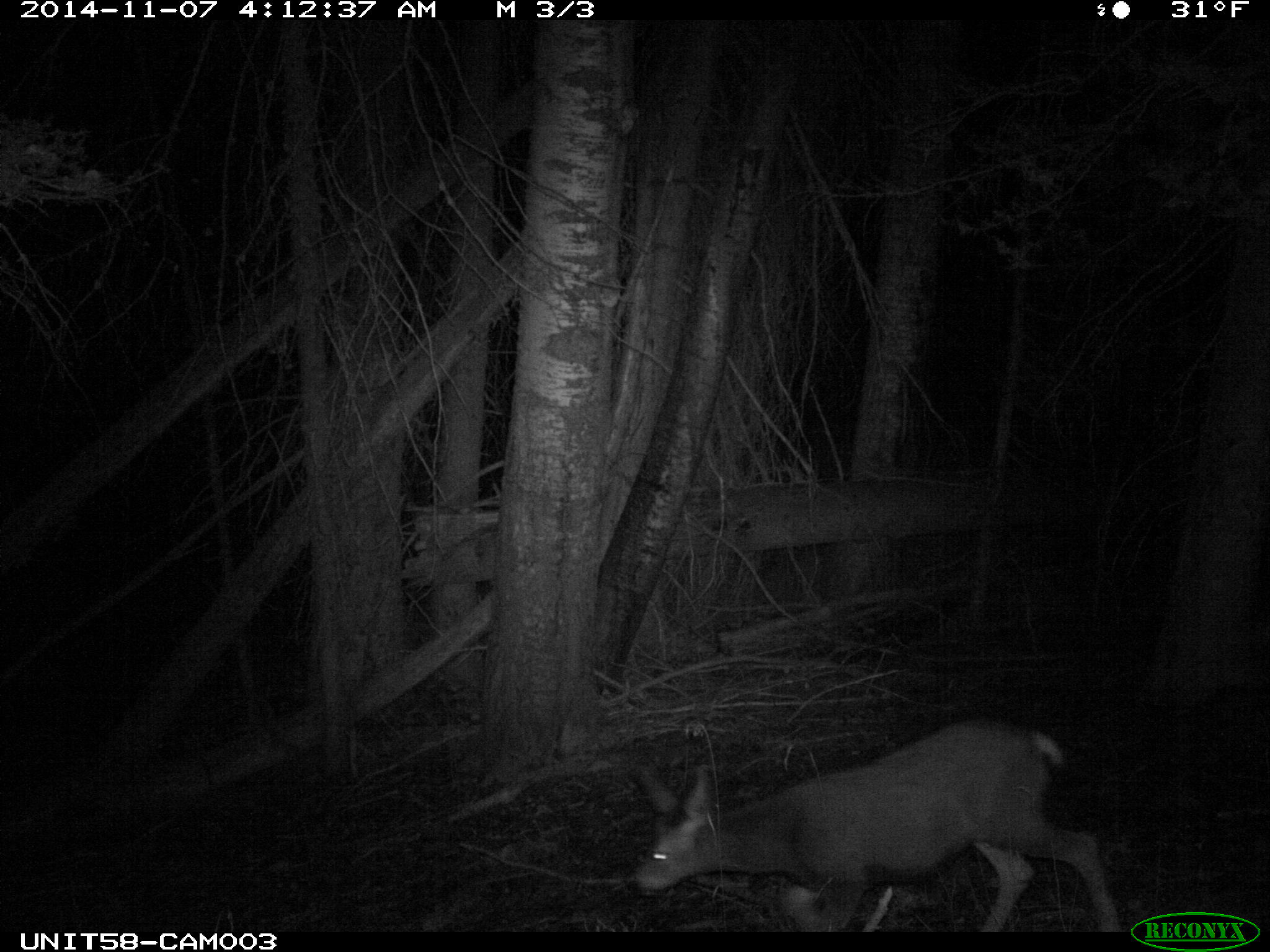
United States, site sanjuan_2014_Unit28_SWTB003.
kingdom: Animalia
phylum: Chordata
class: Mammalia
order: Artiodactyla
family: Cervidae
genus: Odocoileus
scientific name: Odocoileus hemionus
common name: mule deer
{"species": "Odocoileus hemionus (mule deer)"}